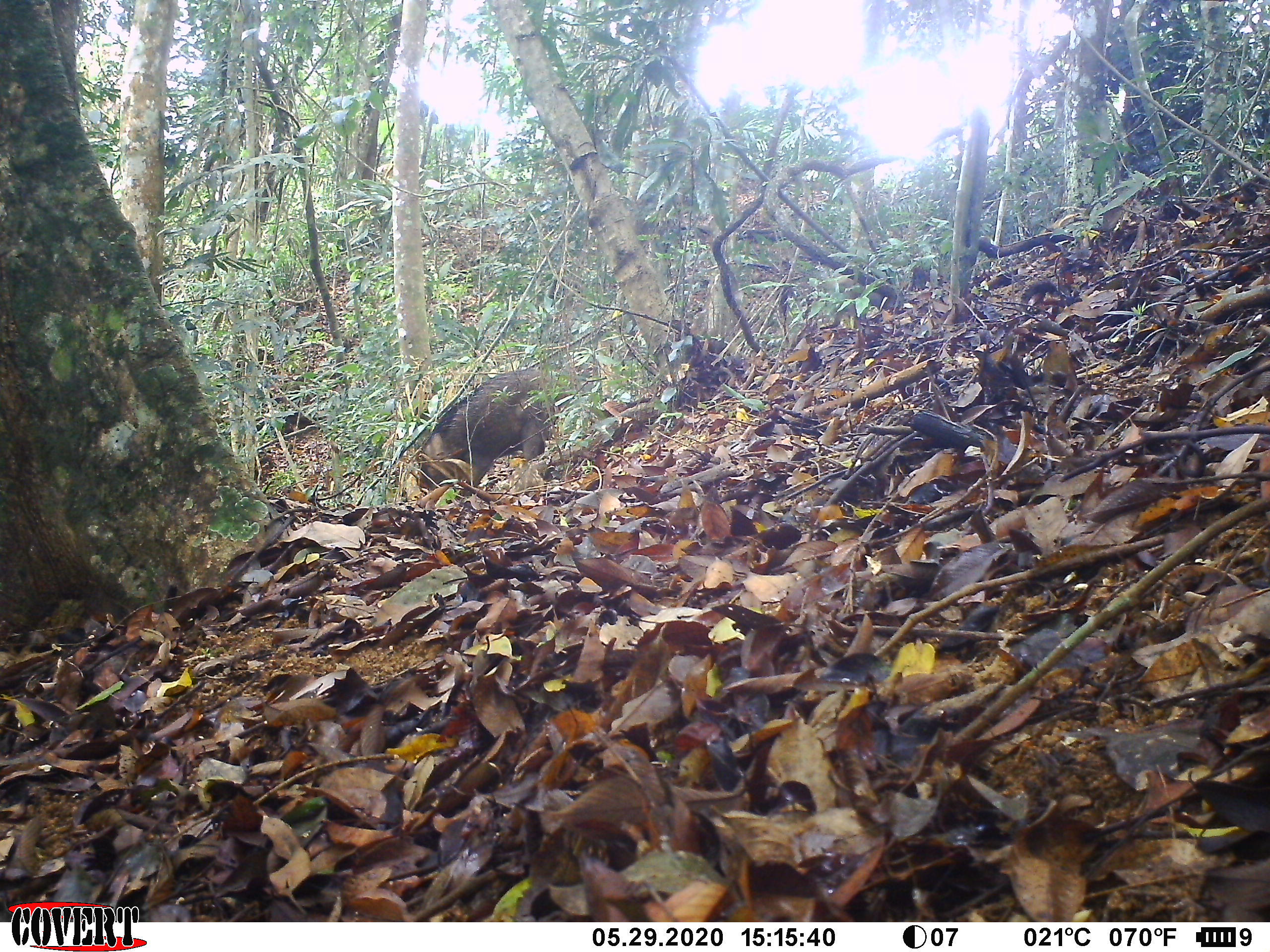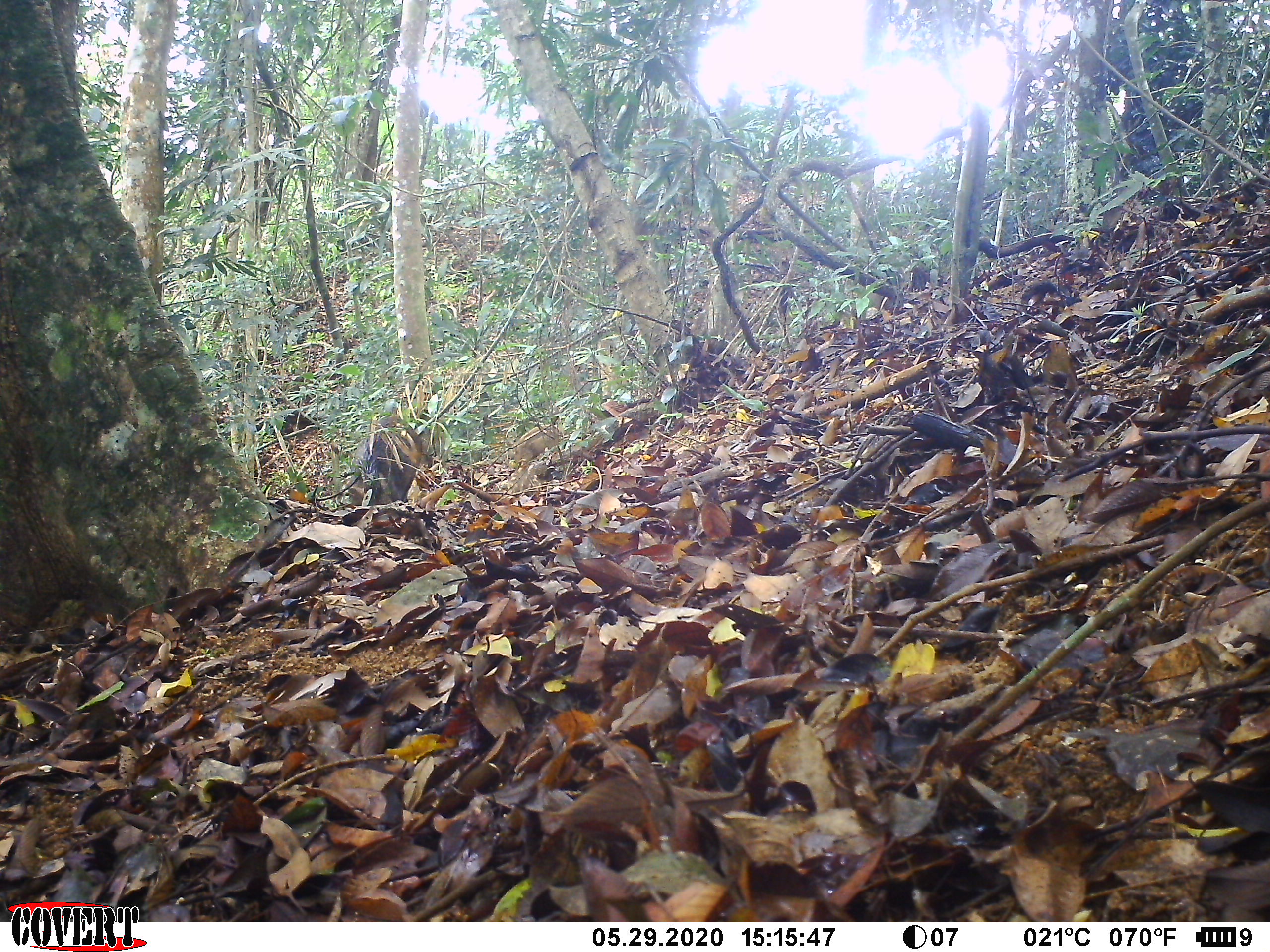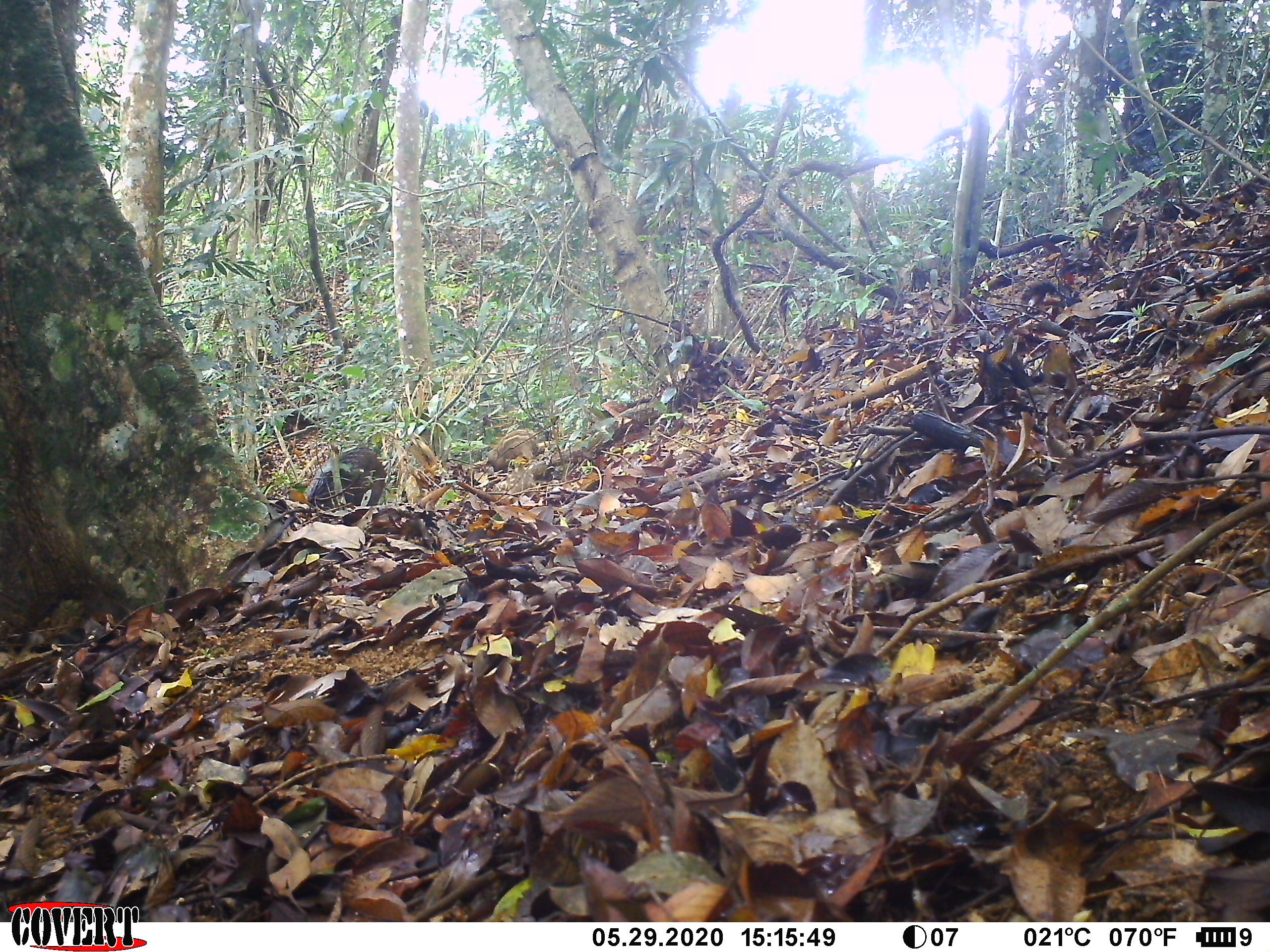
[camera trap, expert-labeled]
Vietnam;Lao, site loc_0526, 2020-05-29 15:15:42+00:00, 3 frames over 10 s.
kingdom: Animalia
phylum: Chordata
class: Mammalia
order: Artiodactyla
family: Suidae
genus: Sus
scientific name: Sus scrofa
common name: eurasian wild pig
Eurasian wild pig (Sus scrofa). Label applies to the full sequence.